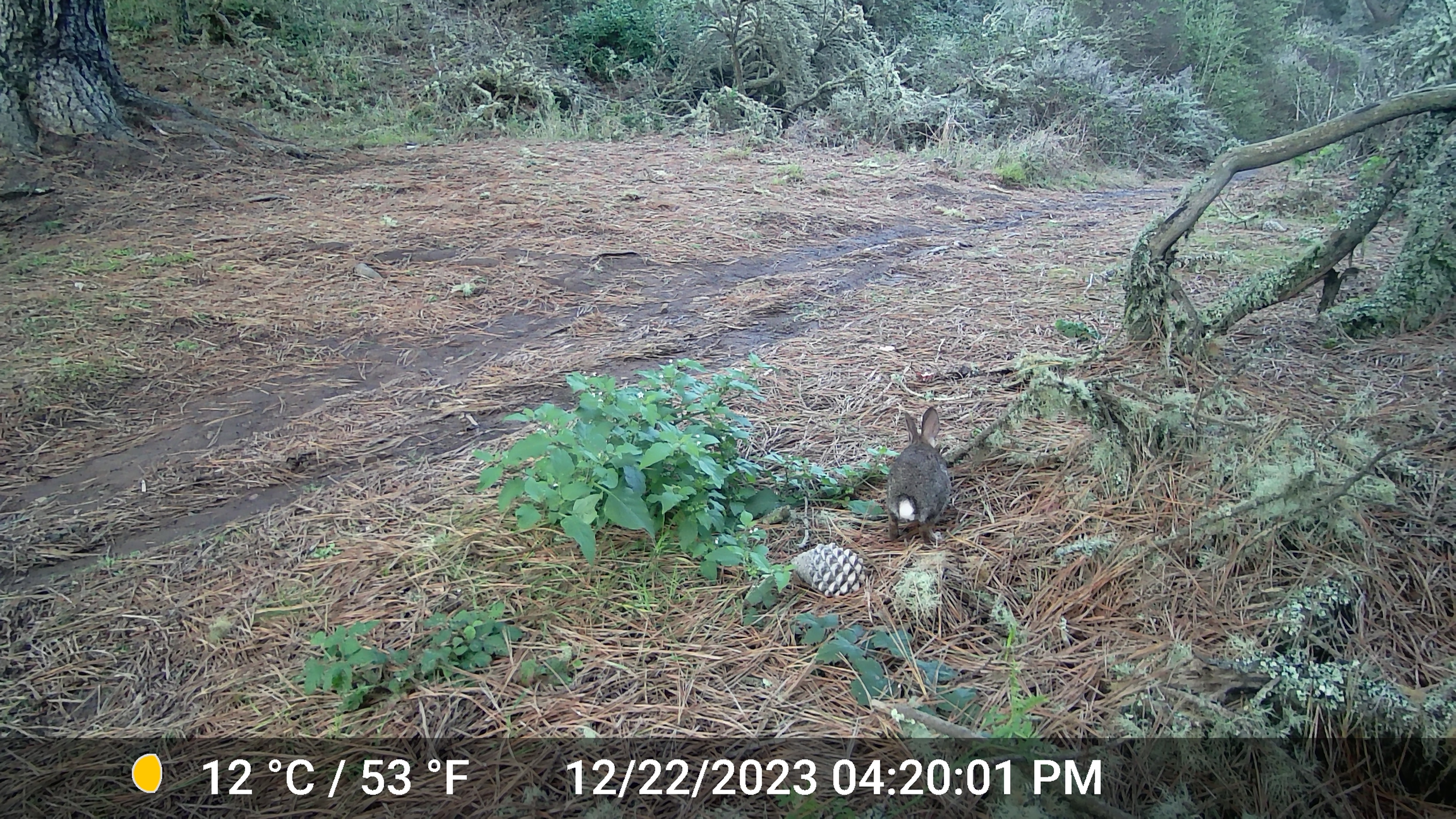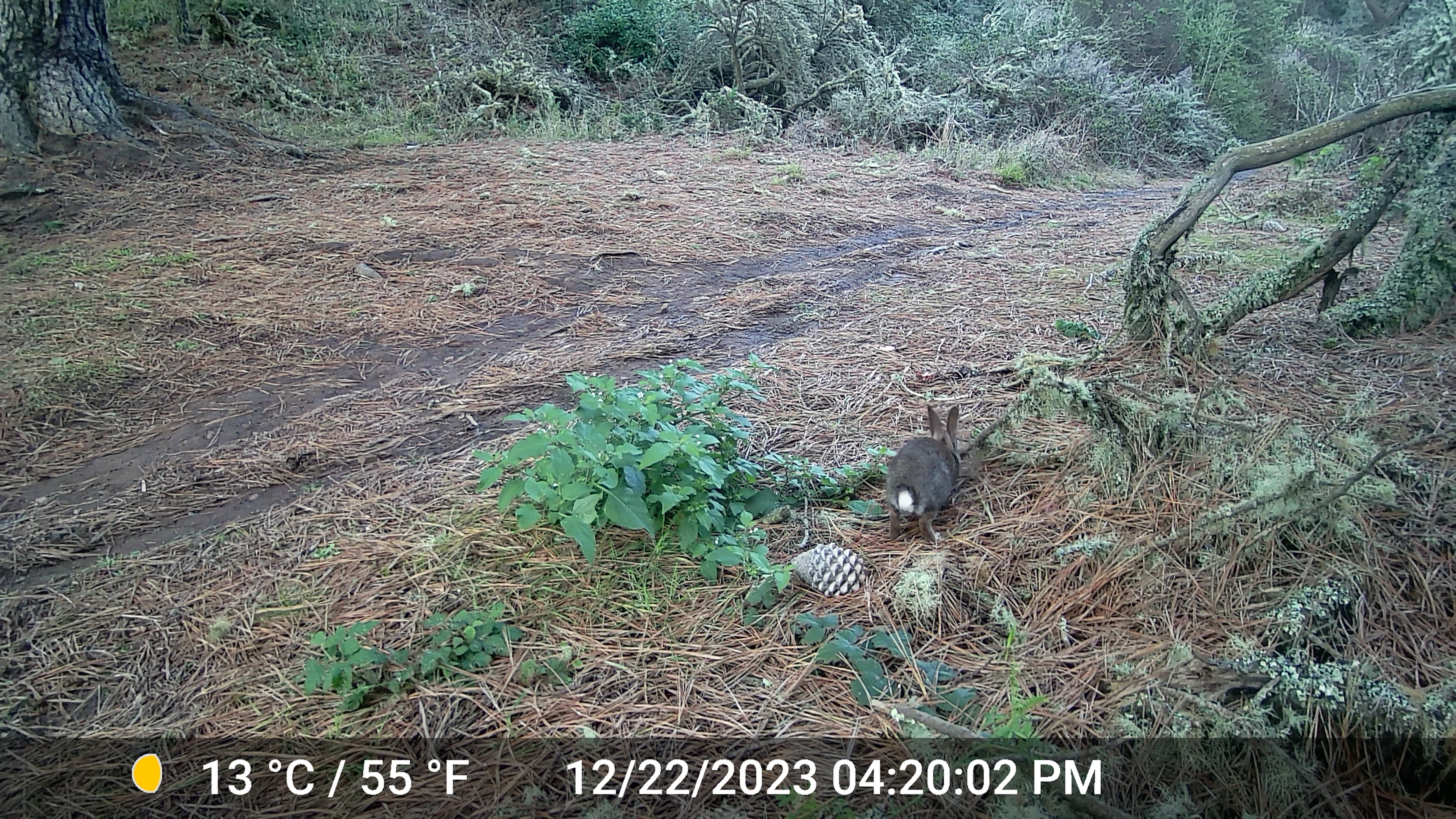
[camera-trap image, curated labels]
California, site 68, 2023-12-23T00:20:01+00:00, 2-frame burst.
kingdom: Animalia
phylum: Chordata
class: Mammalia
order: Lagomorpha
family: Leporidae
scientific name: Leporidae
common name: rabbit